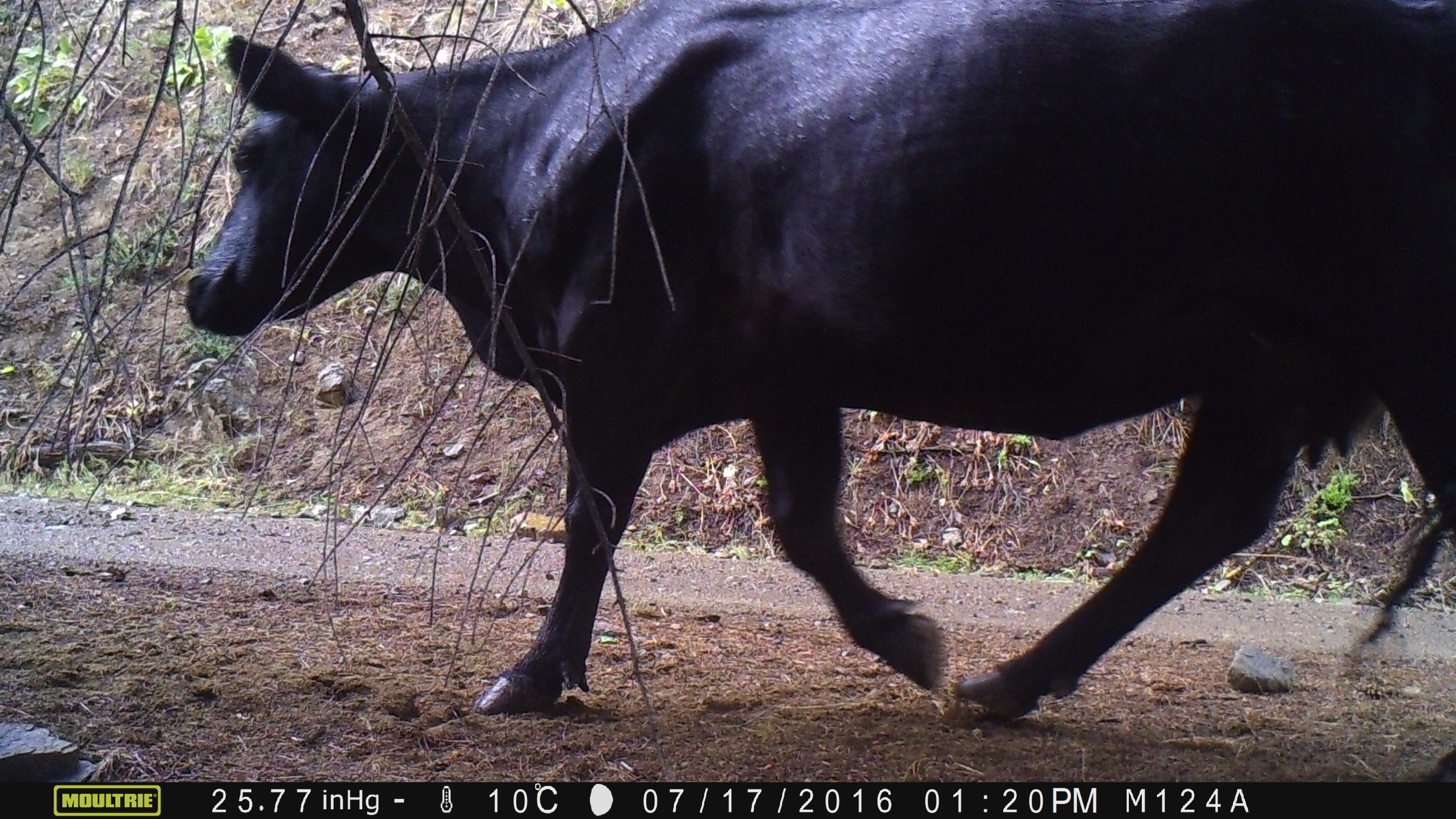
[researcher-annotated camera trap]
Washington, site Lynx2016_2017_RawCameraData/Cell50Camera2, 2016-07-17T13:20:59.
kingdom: Animalia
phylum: Chordata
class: Mammalia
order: Artiodactyla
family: Bovidae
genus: Bos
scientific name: Bos taurus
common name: domestic cattle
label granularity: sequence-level